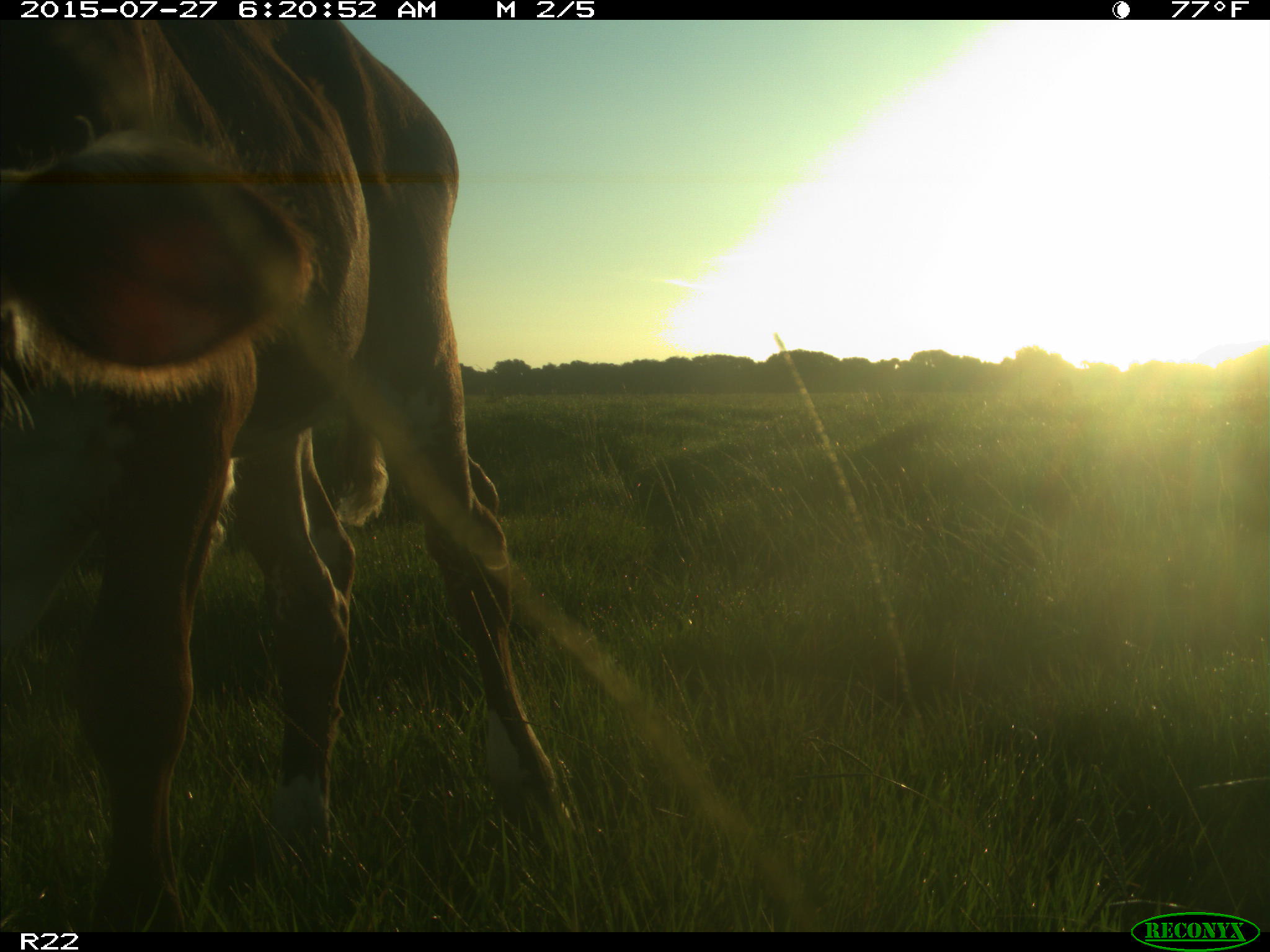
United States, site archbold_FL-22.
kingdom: Animalia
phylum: Chordata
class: Mammalia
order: Artiodactyla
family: Bovidae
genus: Bos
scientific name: Bos taurus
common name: domestic cow